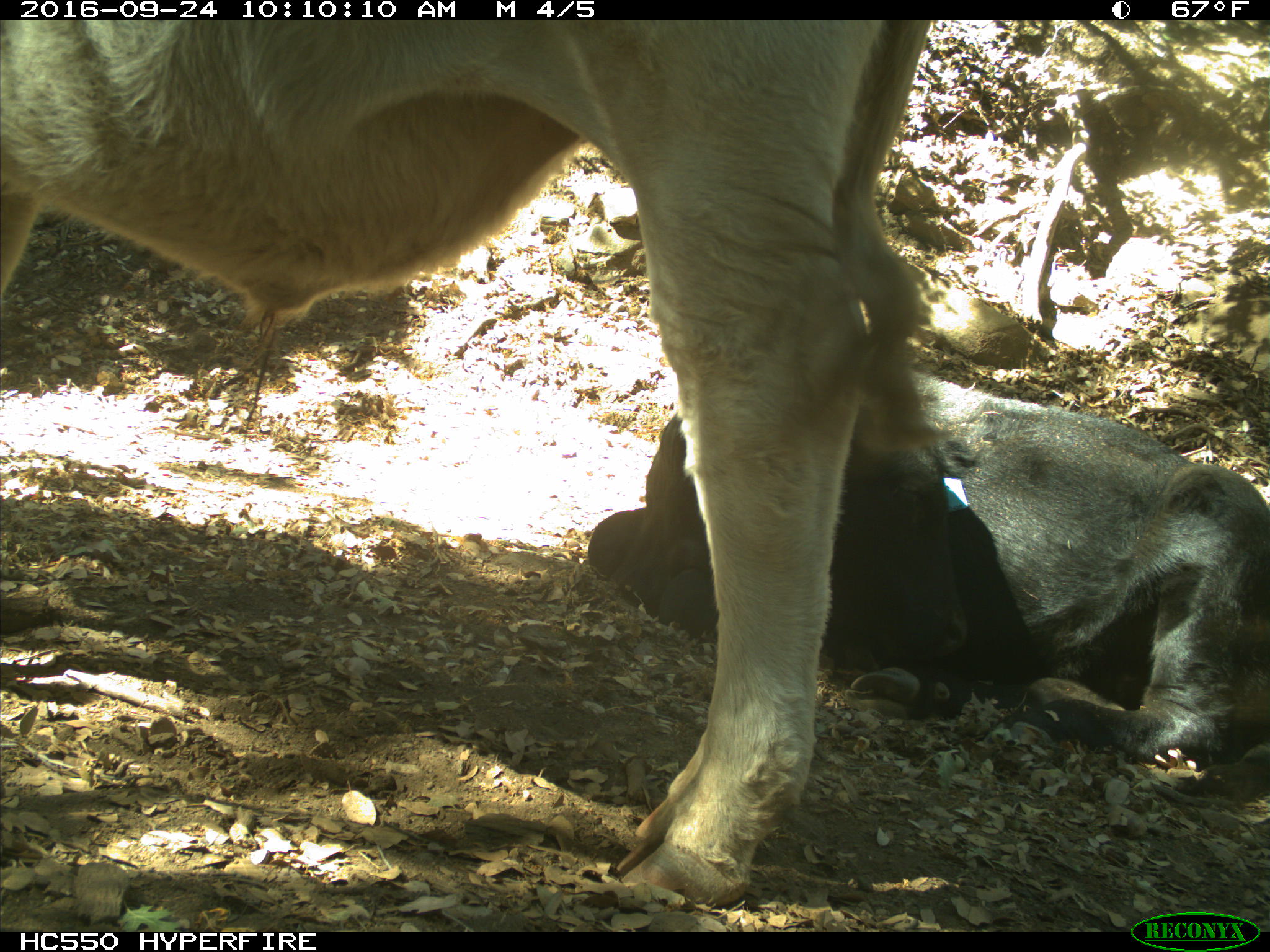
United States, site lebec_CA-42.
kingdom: Animalia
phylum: Chordata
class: Mammalia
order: Artiodactyla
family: Bovidae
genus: Bos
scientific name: Bos taurus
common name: domestic cow